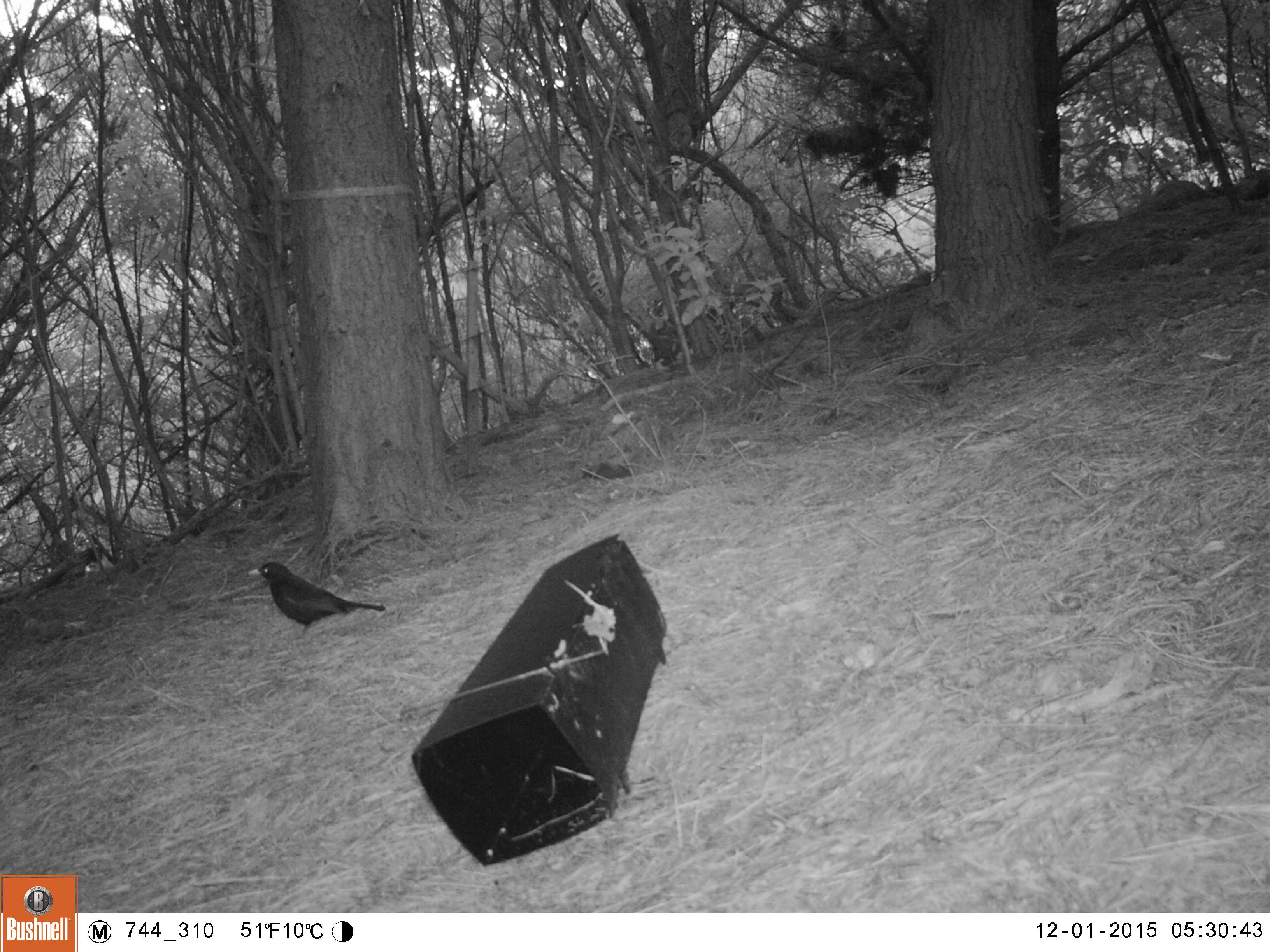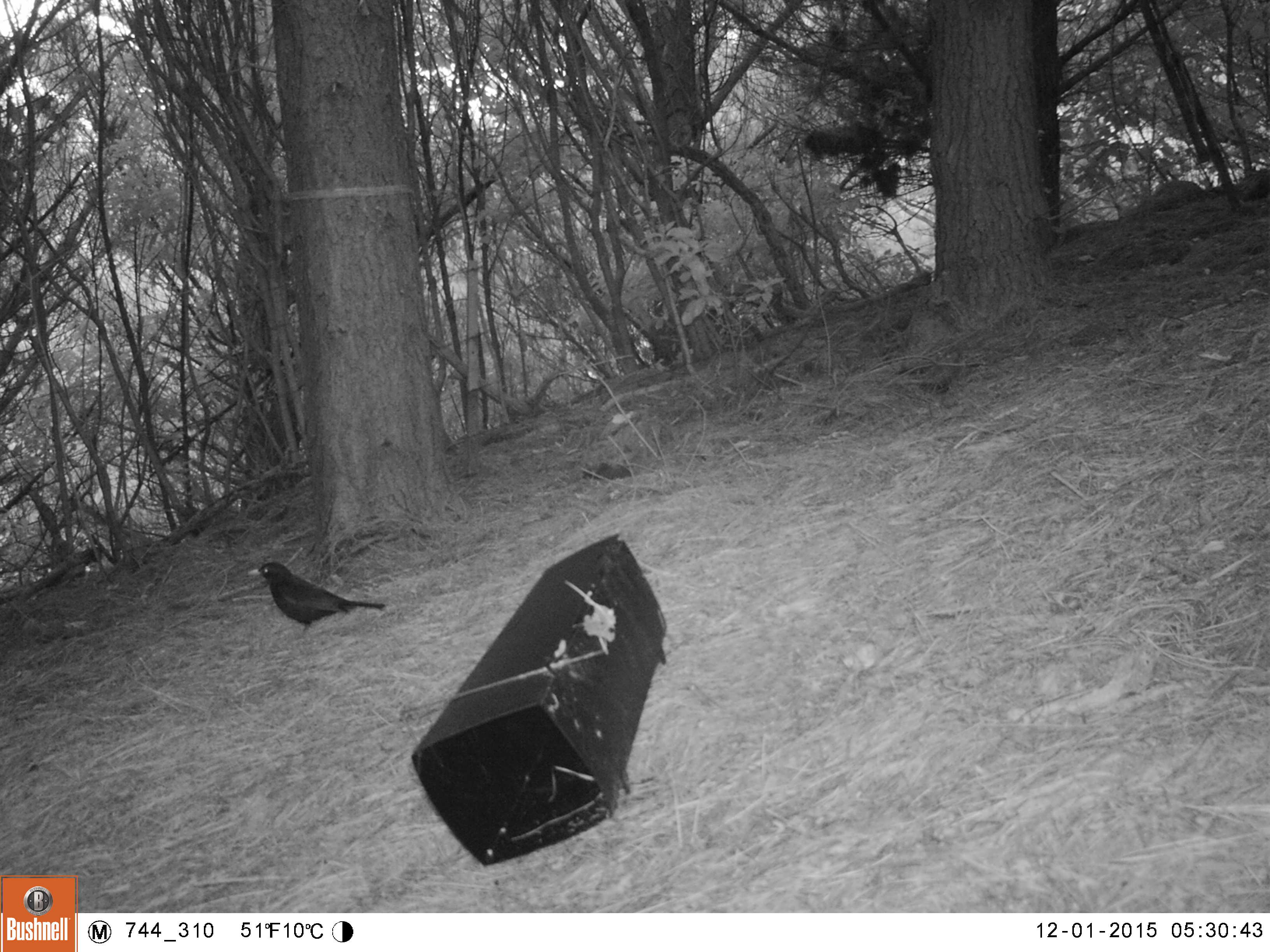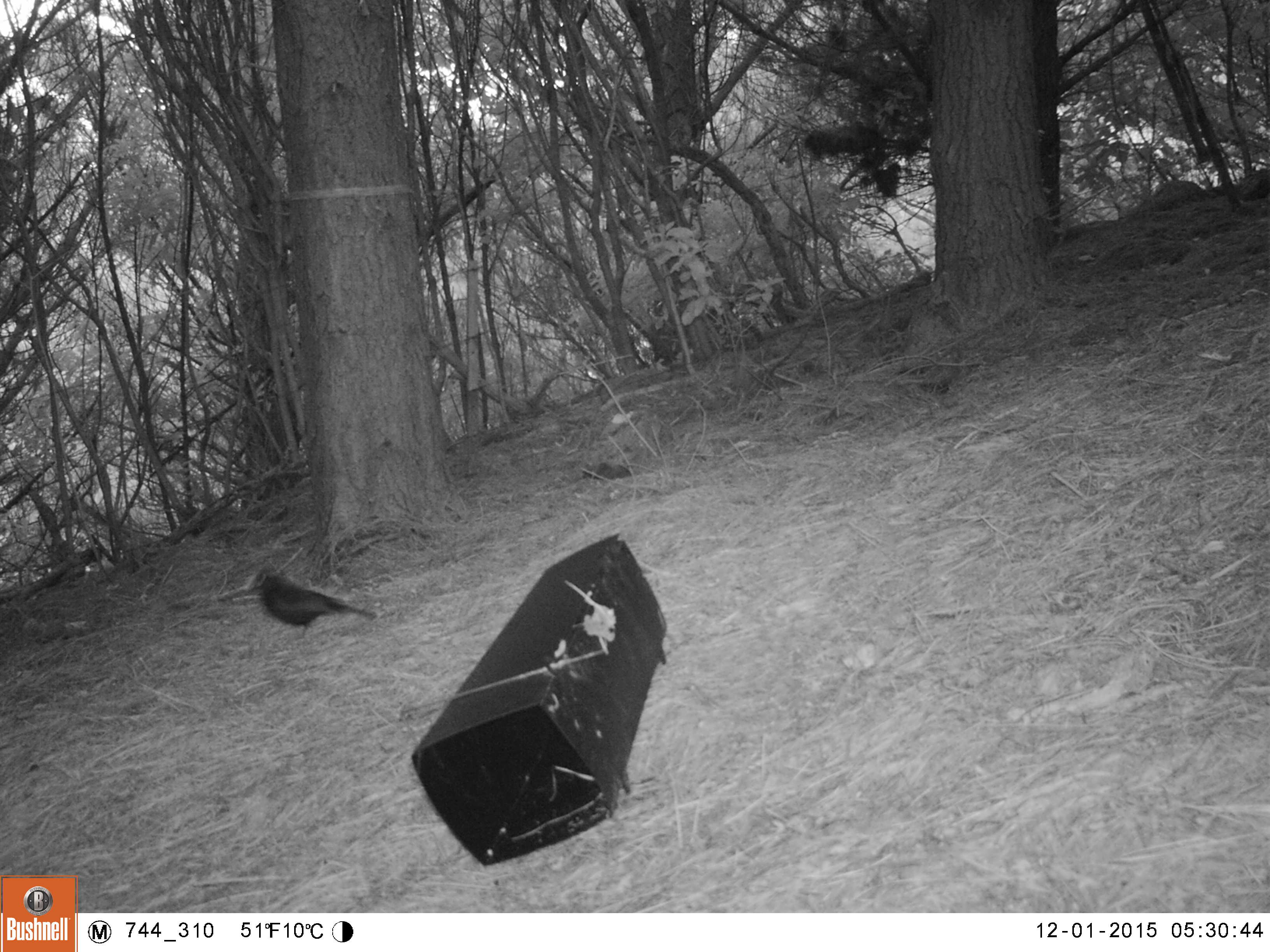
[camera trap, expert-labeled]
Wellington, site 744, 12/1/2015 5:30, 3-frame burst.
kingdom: Animalia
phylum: Chordata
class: Aves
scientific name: Aves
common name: bird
Bird (Aves).